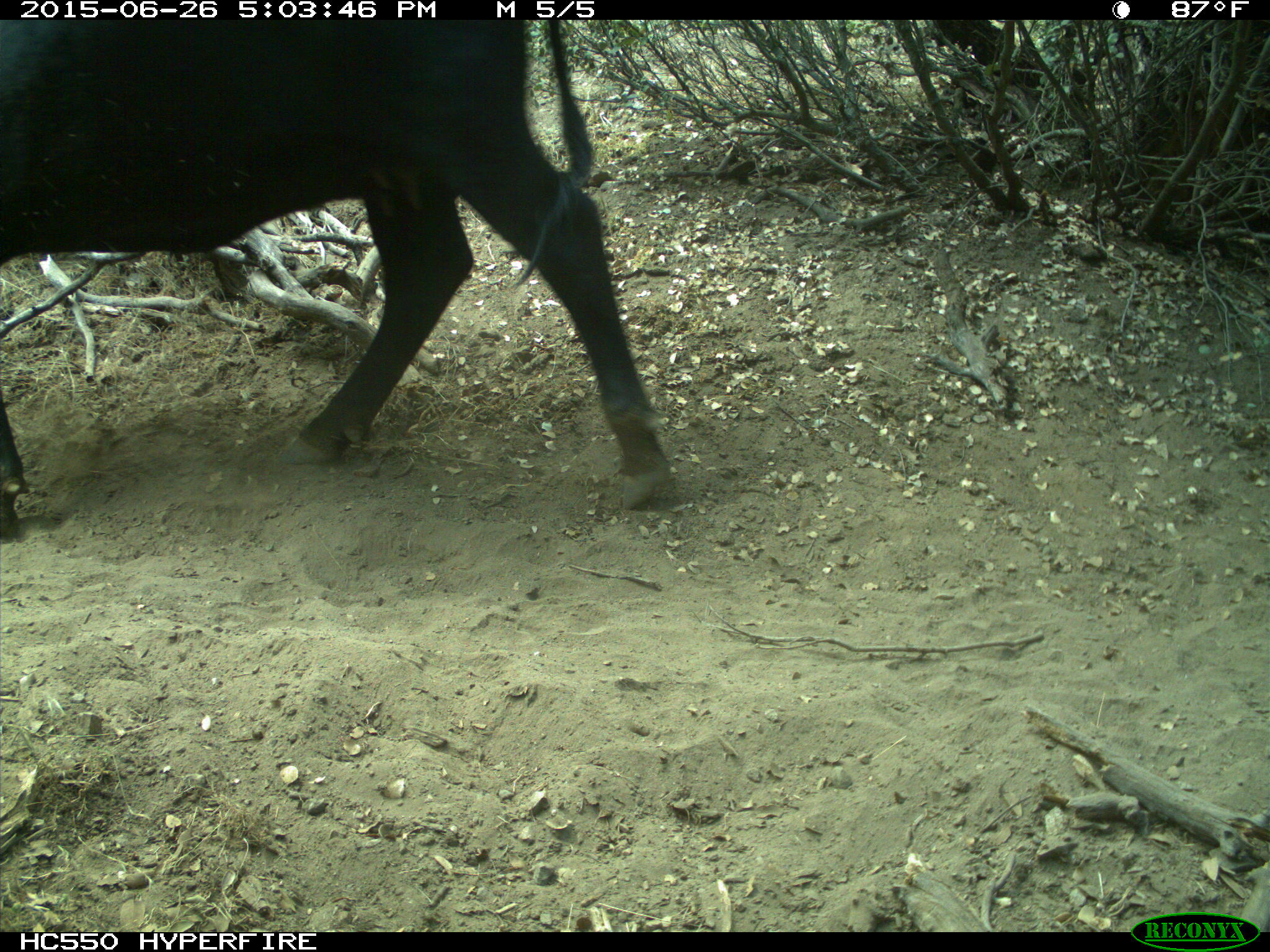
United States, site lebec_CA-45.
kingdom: Animalia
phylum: Chordata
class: Mammalia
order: Artiodactyla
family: Bovidae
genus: Bos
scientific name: Bos taurus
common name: domestic cow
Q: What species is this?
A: Bos taurus (domestic cow).